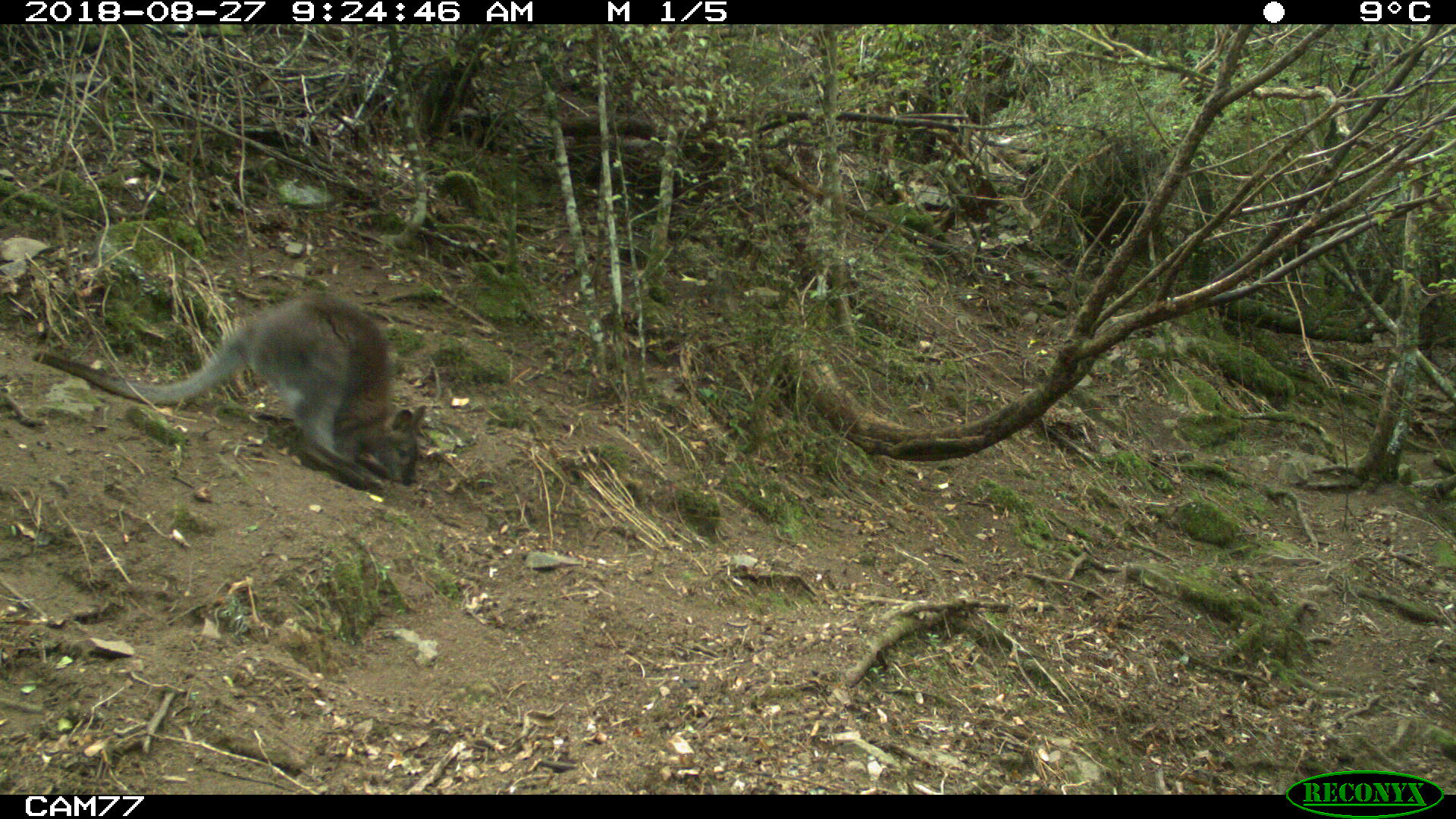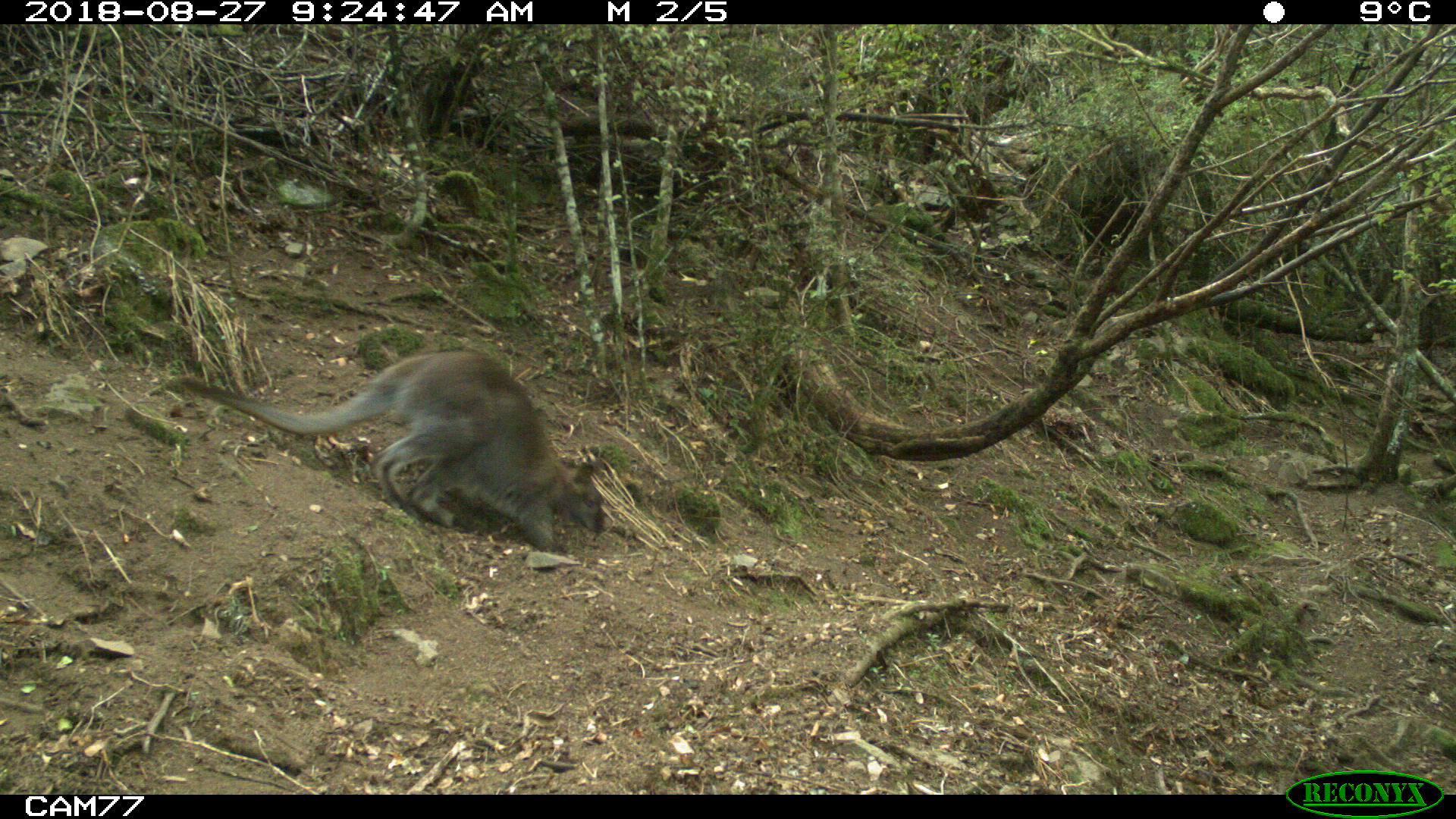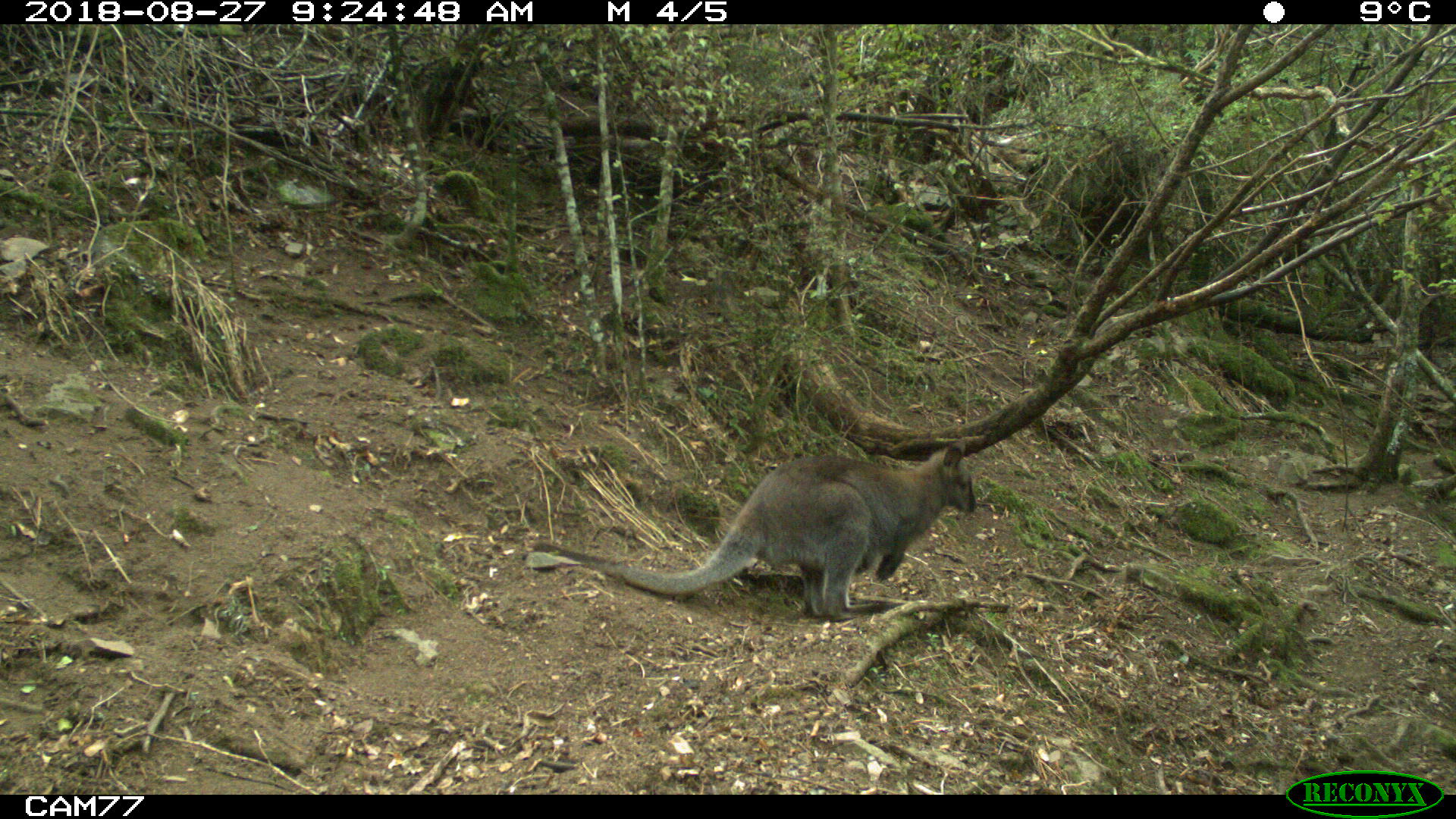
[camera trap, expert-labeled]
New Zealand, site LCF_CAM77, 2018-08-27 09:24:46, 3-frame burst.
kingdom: Animalia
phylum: Chordata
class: Mammalia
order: Diprotodontia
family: Macropodidae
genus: Notamacropus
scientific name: Notamacropus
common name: wallaby